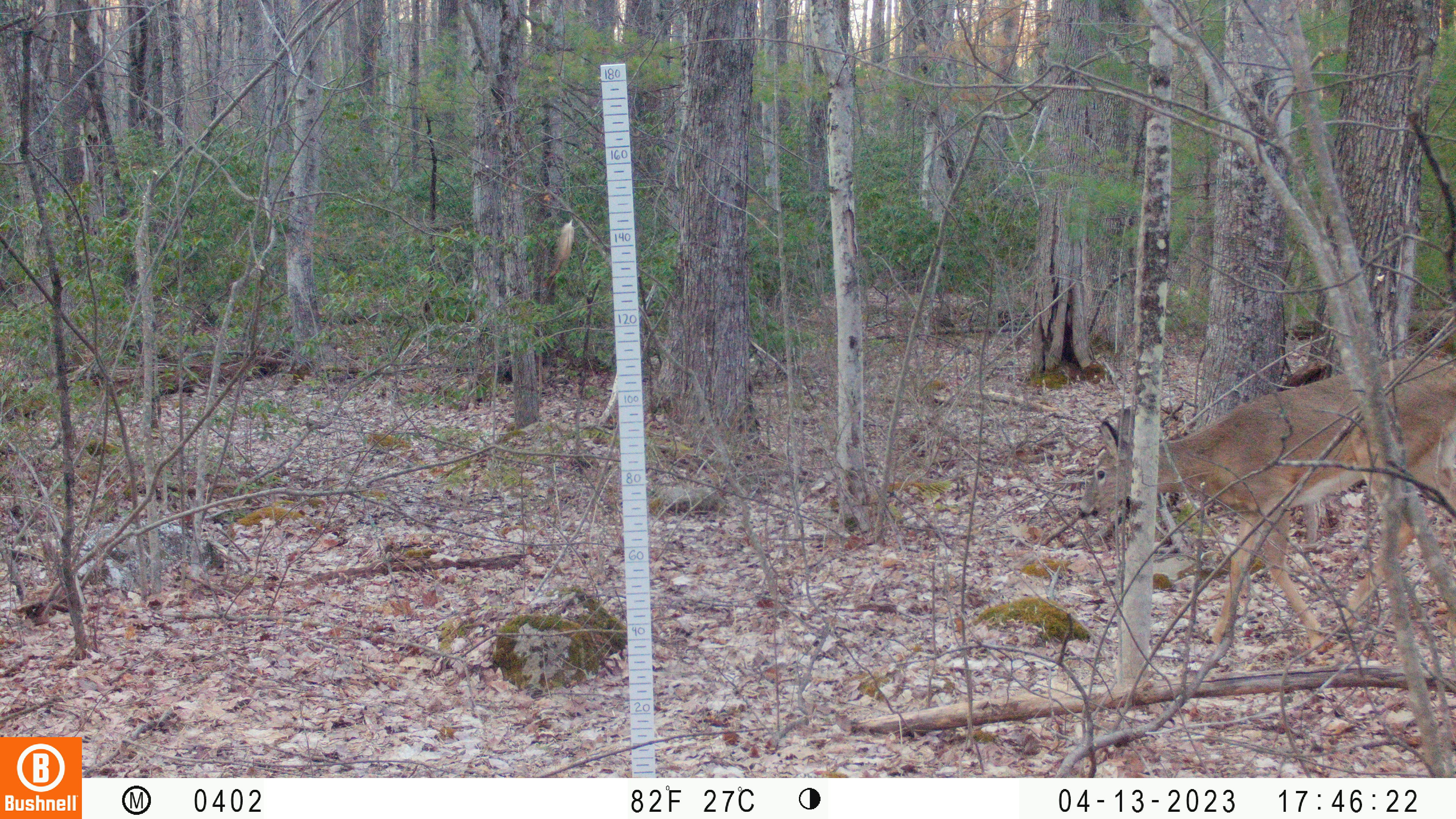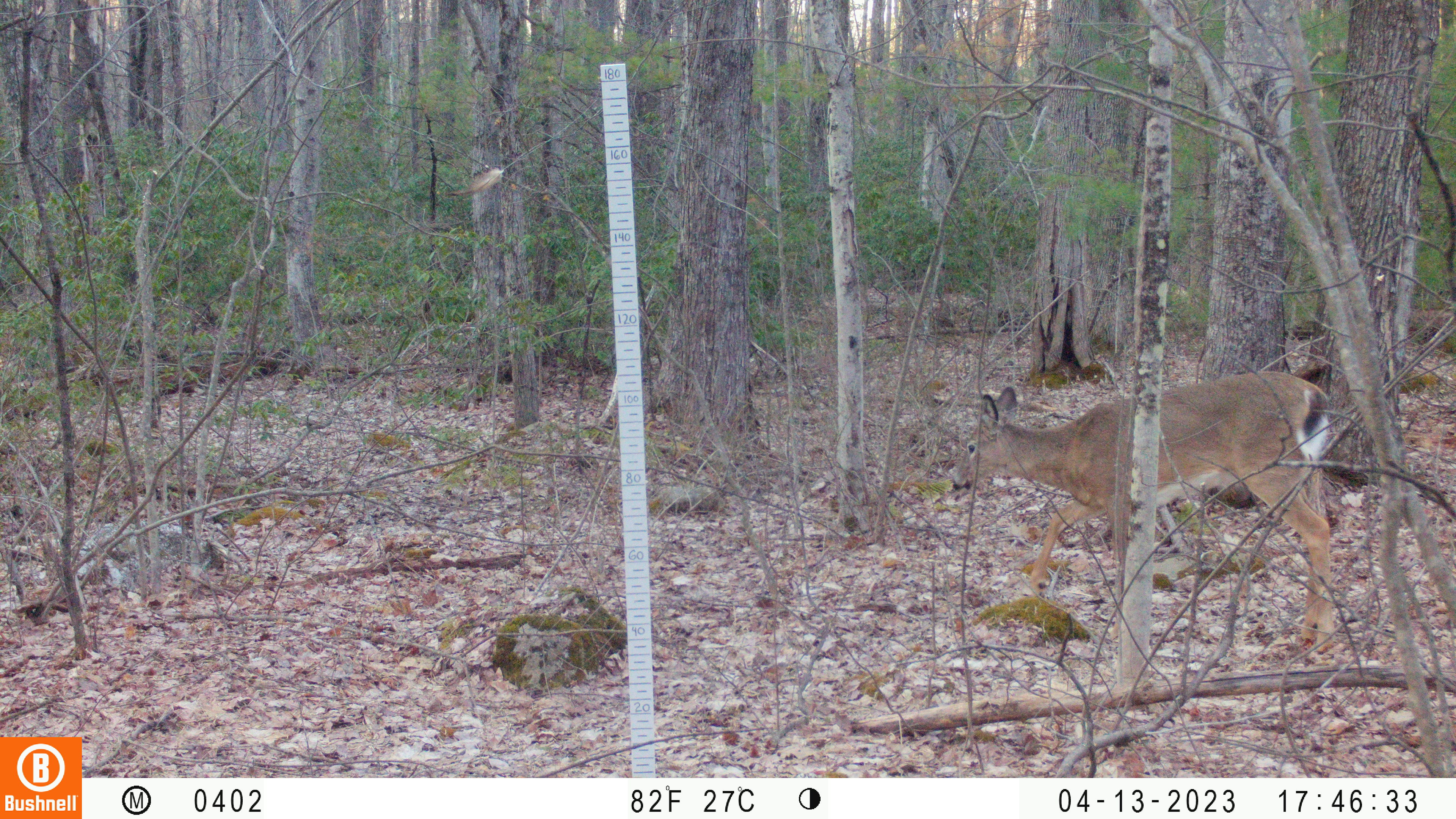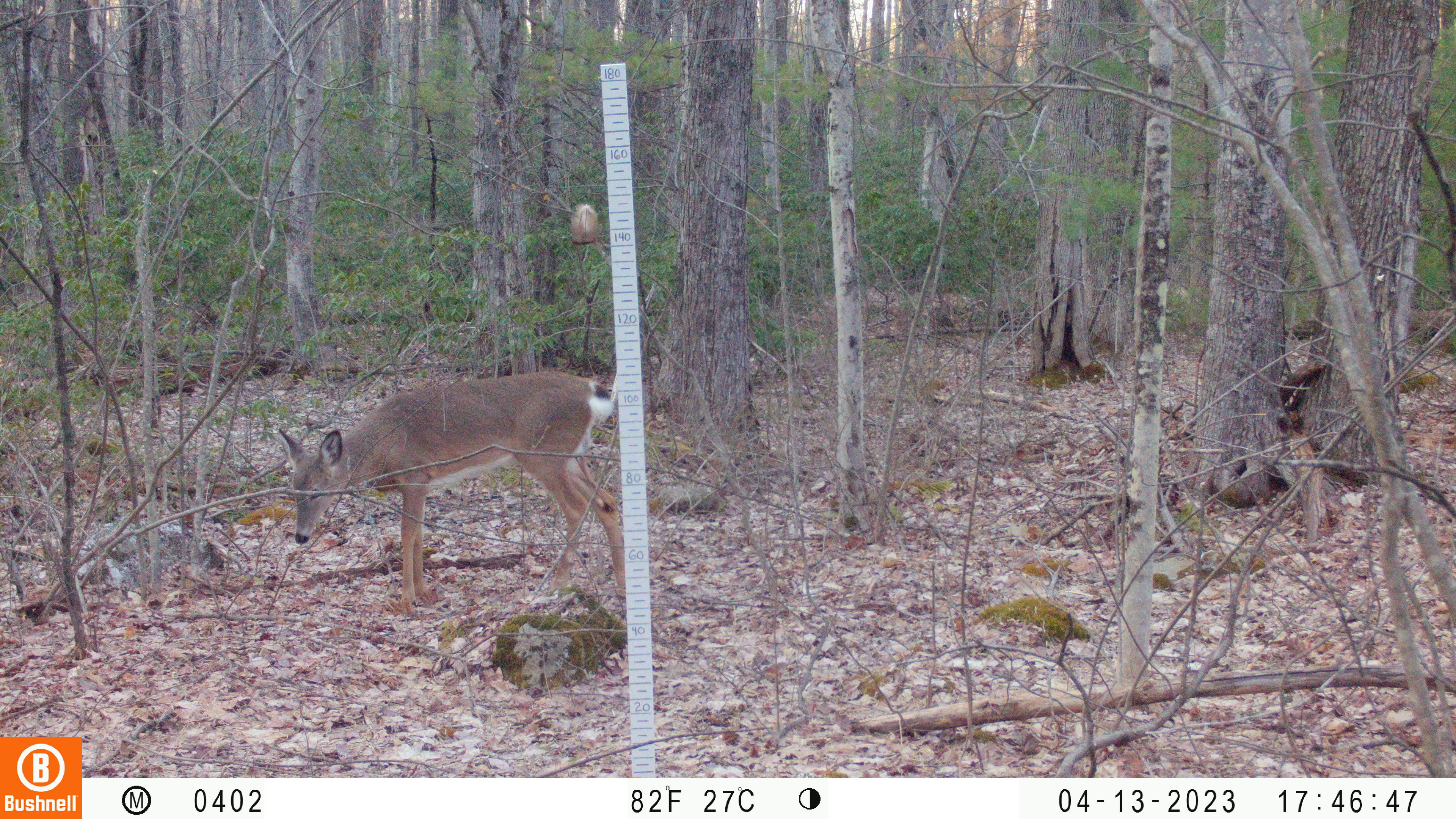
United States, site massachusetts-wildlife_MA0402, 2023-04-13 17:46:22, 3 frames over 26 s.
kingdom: Animalia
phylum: Chordata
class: Mammalia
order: Artiodactyla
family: Cervidae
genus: Odocoileus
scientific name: Odocoileus virginianus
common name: white-tailed deer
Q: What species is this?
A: White-tailed deer (Odocoileus virginianus).